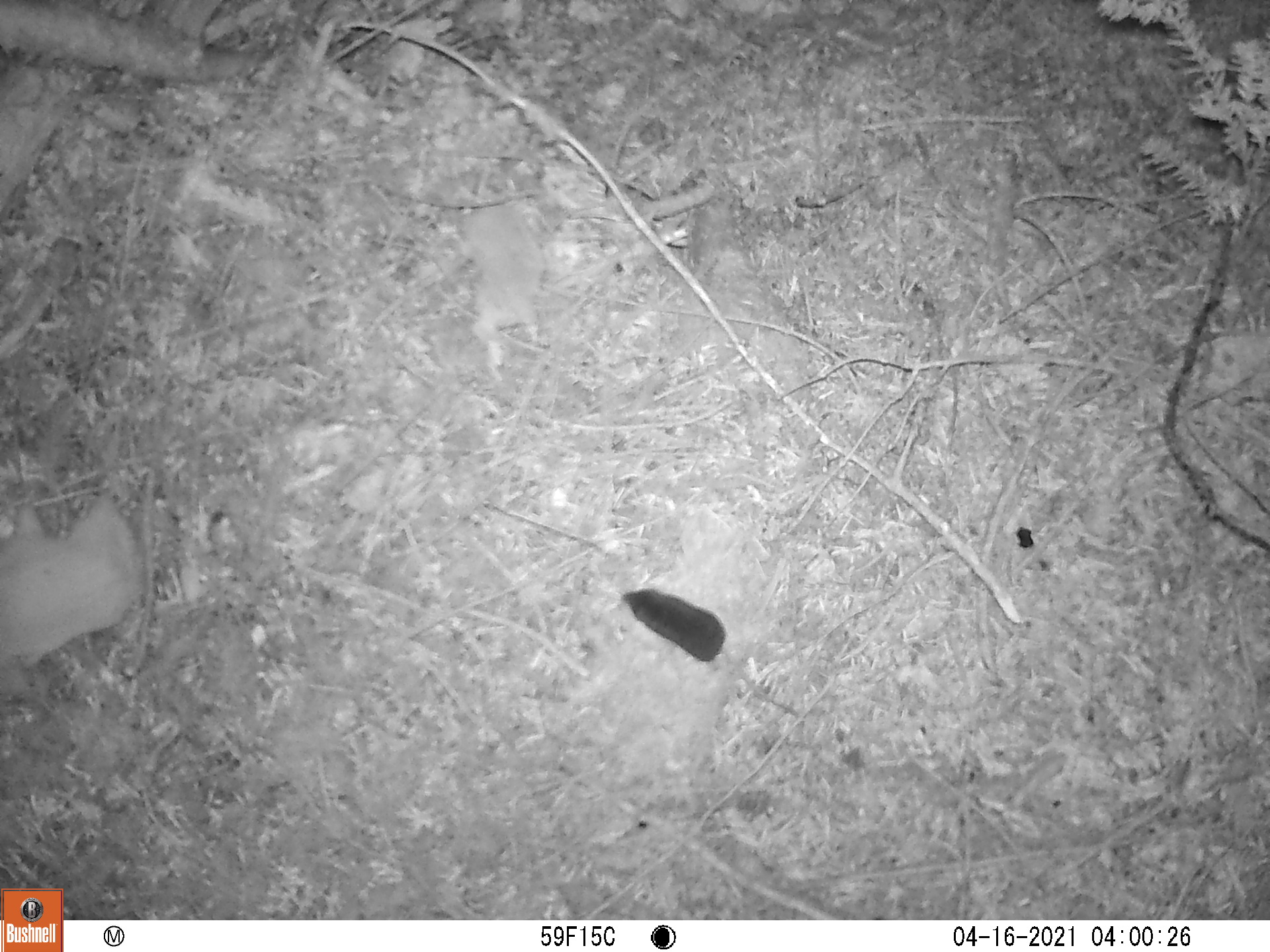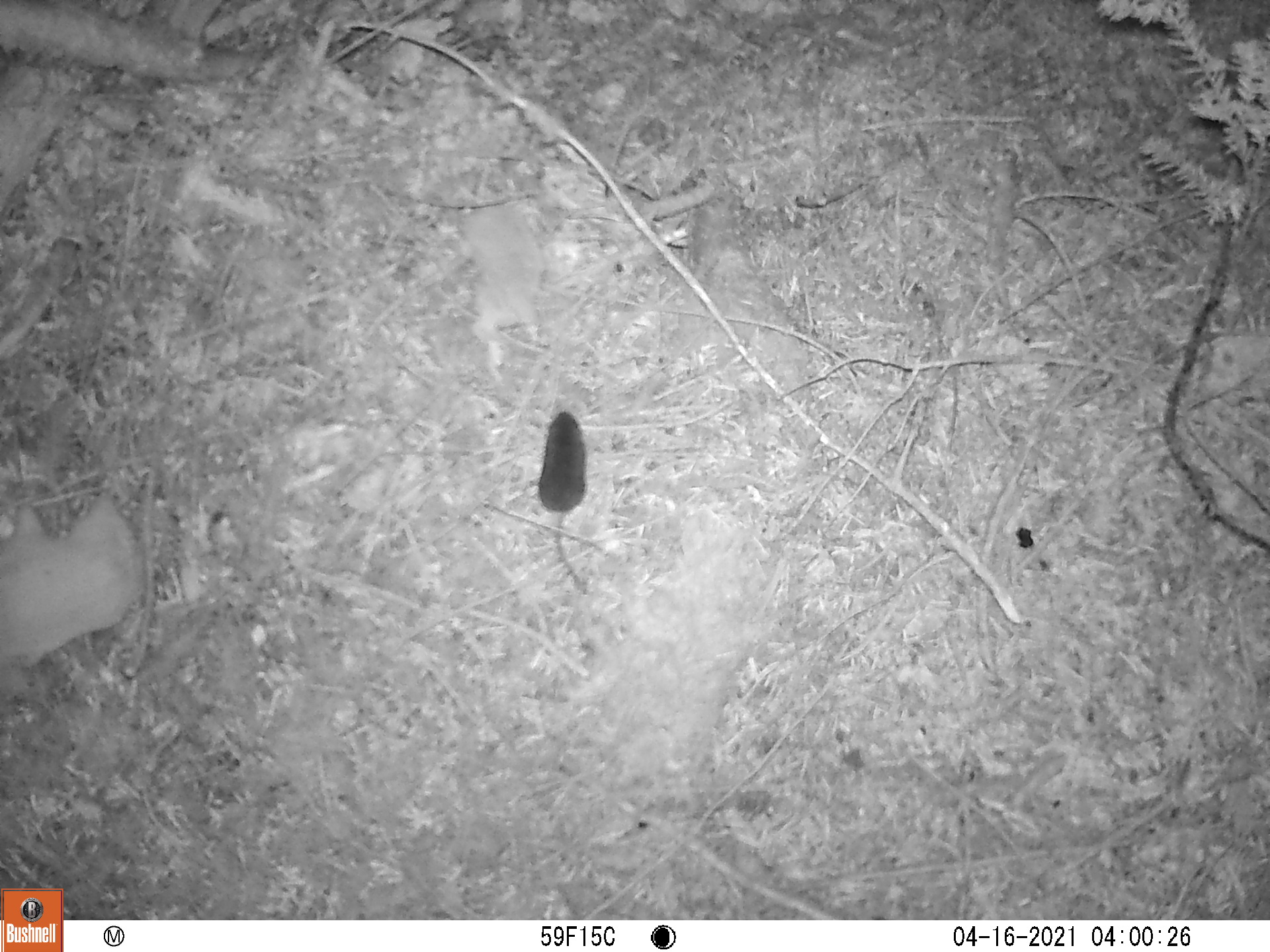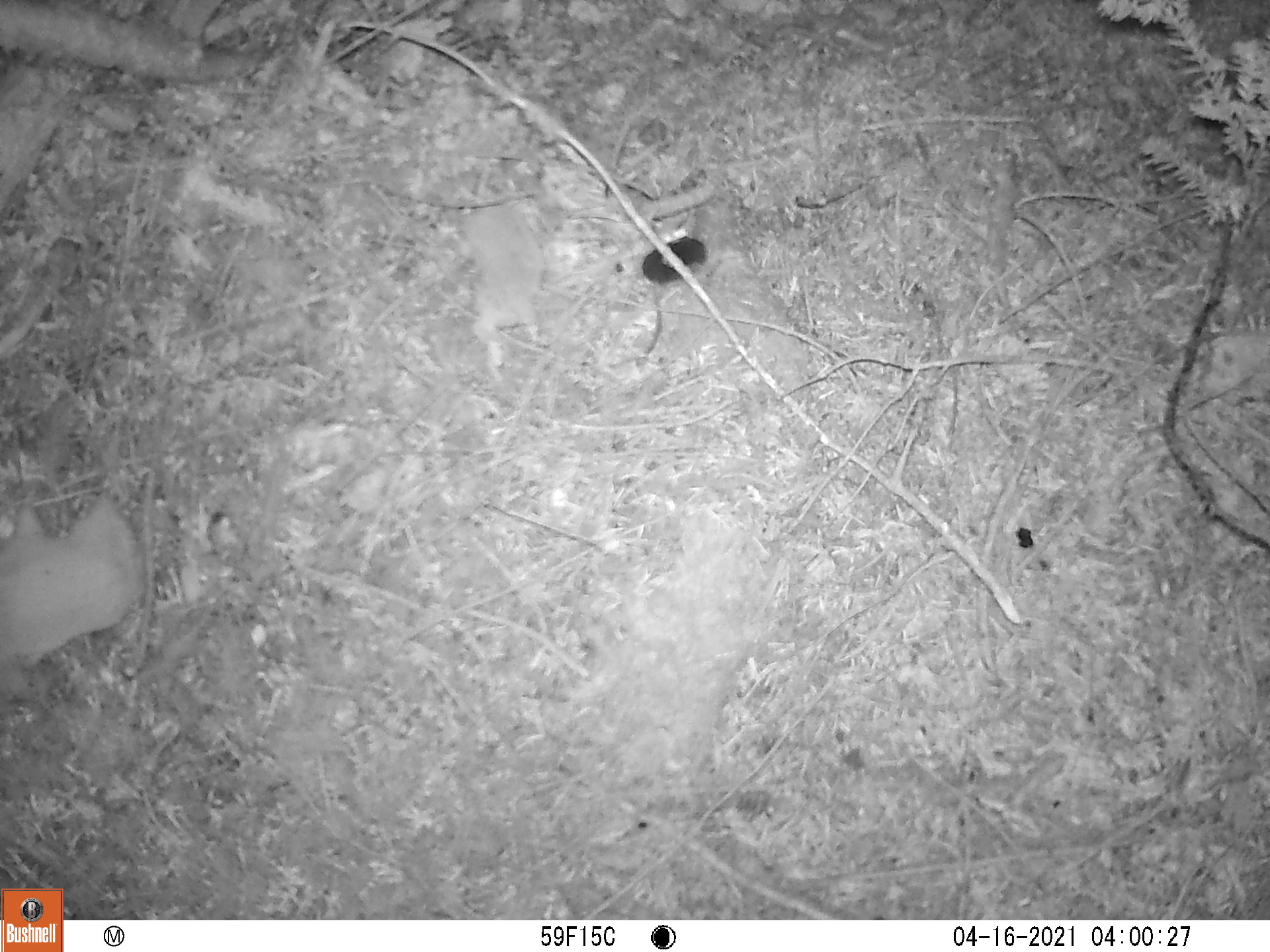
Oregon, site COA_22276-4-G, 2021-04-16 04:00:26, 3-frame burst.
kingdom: Animalia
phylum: Chordata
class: Mammalia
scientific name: Mammalia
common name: small mammal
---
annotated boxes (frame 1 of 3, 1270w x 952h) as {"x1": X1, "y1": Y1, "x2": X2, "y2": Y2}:
small mammal: {"x1": 586, "y1": 568, "x2": 824, "y2": 738}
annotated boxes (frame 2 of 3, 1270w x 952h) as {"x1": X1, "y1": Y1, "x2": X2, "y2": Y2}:
small mammal: {"x1": 508, "y1": 376, "x2": 611, "y2": 628}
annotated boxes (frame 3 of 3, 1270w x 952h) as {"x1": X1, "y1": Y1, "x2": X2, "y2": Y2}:
small mammal: {"x1": 562, "y1": 209, "x2": 735, "y2": 381}